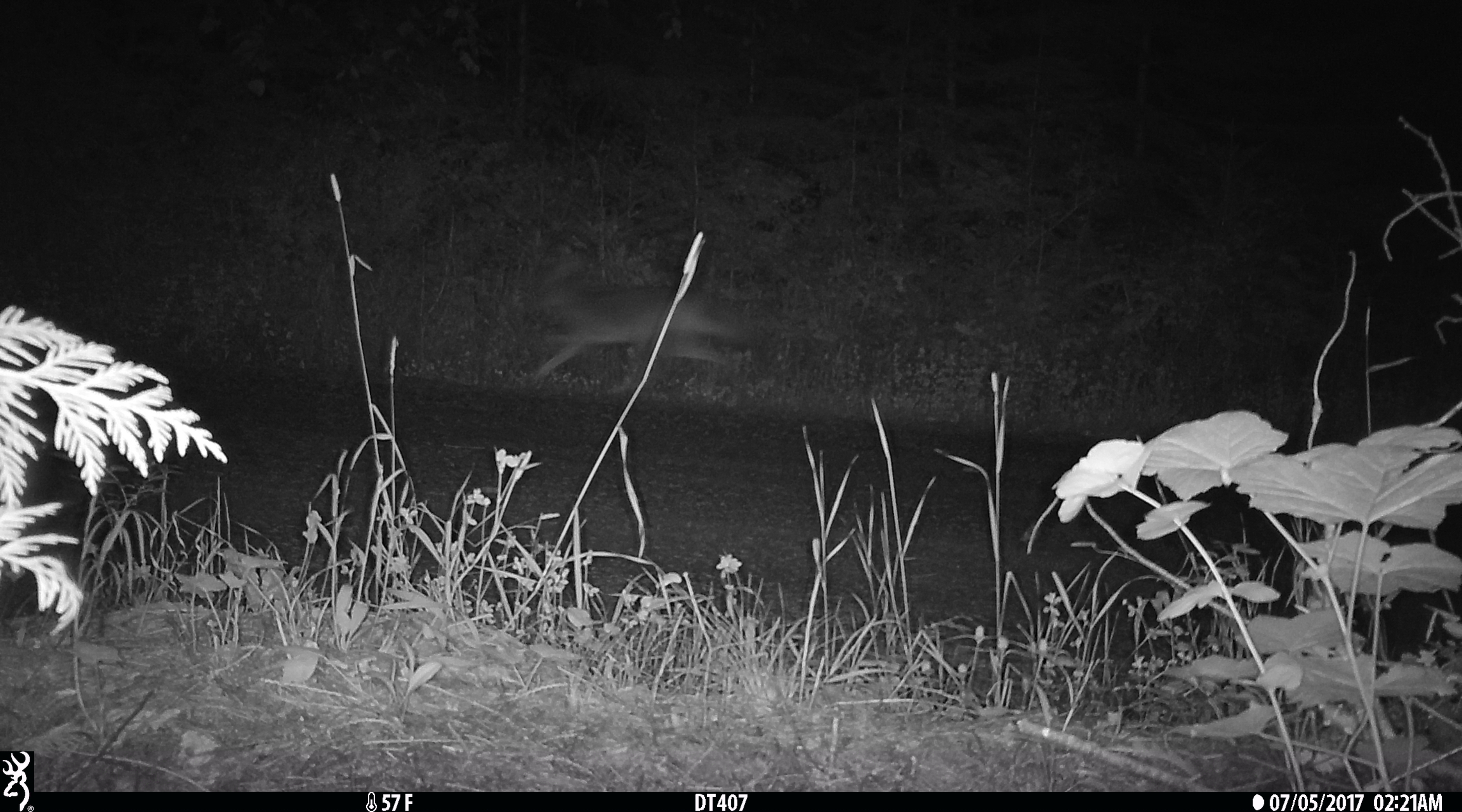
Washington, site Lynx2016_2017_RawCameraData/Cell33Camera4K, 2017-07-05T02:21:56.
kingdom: Animalia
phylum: Chordata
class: Mammalia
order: Carnivora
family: Canidae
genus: Canis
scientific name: Canis latrans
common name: coyote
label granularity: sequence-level